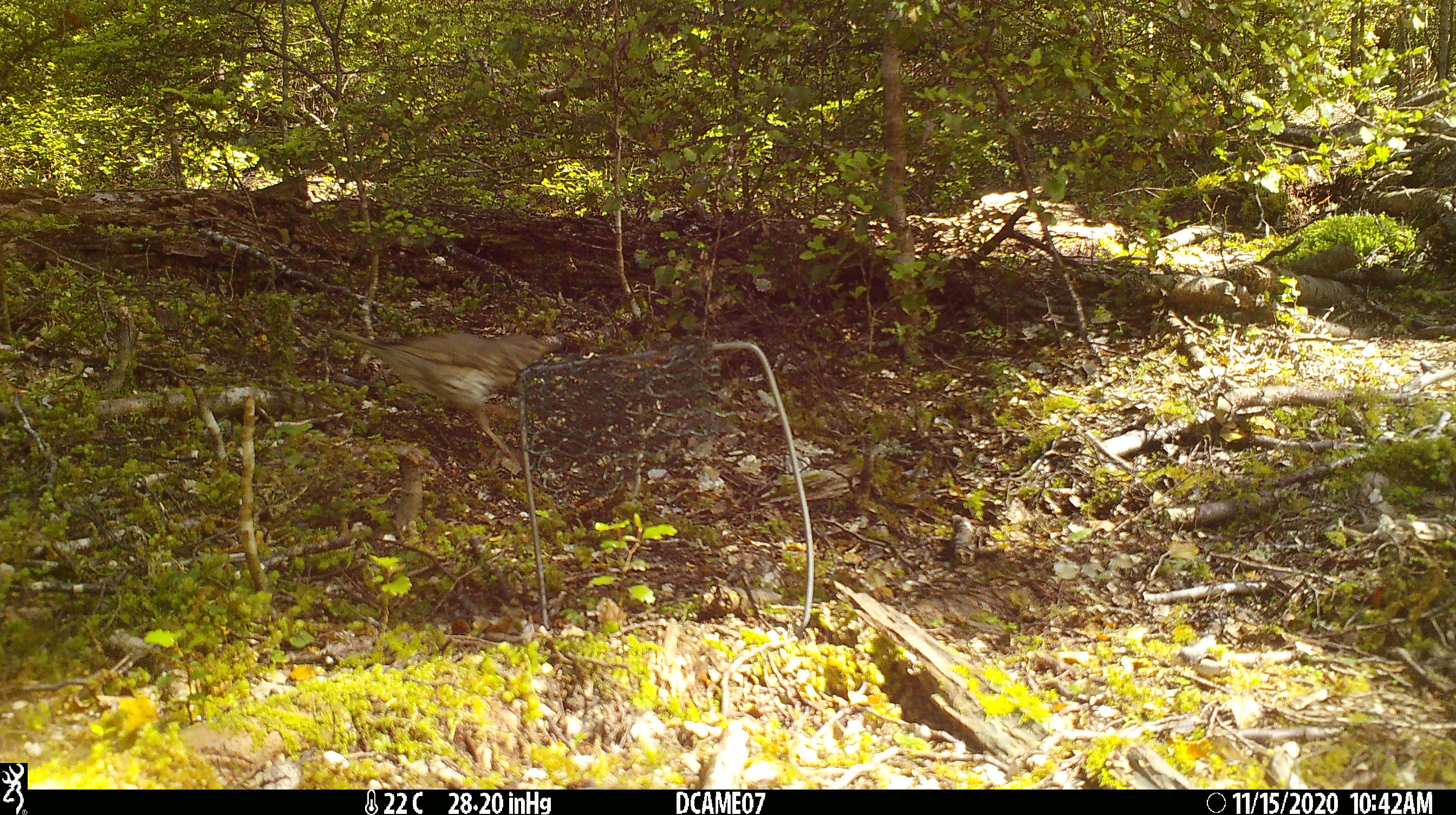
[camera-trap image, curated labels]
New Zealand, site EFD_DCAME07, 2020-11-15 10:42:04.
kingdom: Animalia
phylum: Chordata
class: Aves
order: Passeriformes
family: Turdidae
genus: Turdus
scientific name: Turdus philomelos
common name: song thrush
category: thrush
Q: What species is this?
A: Thrush (song thrush) (Turdus philomelos).